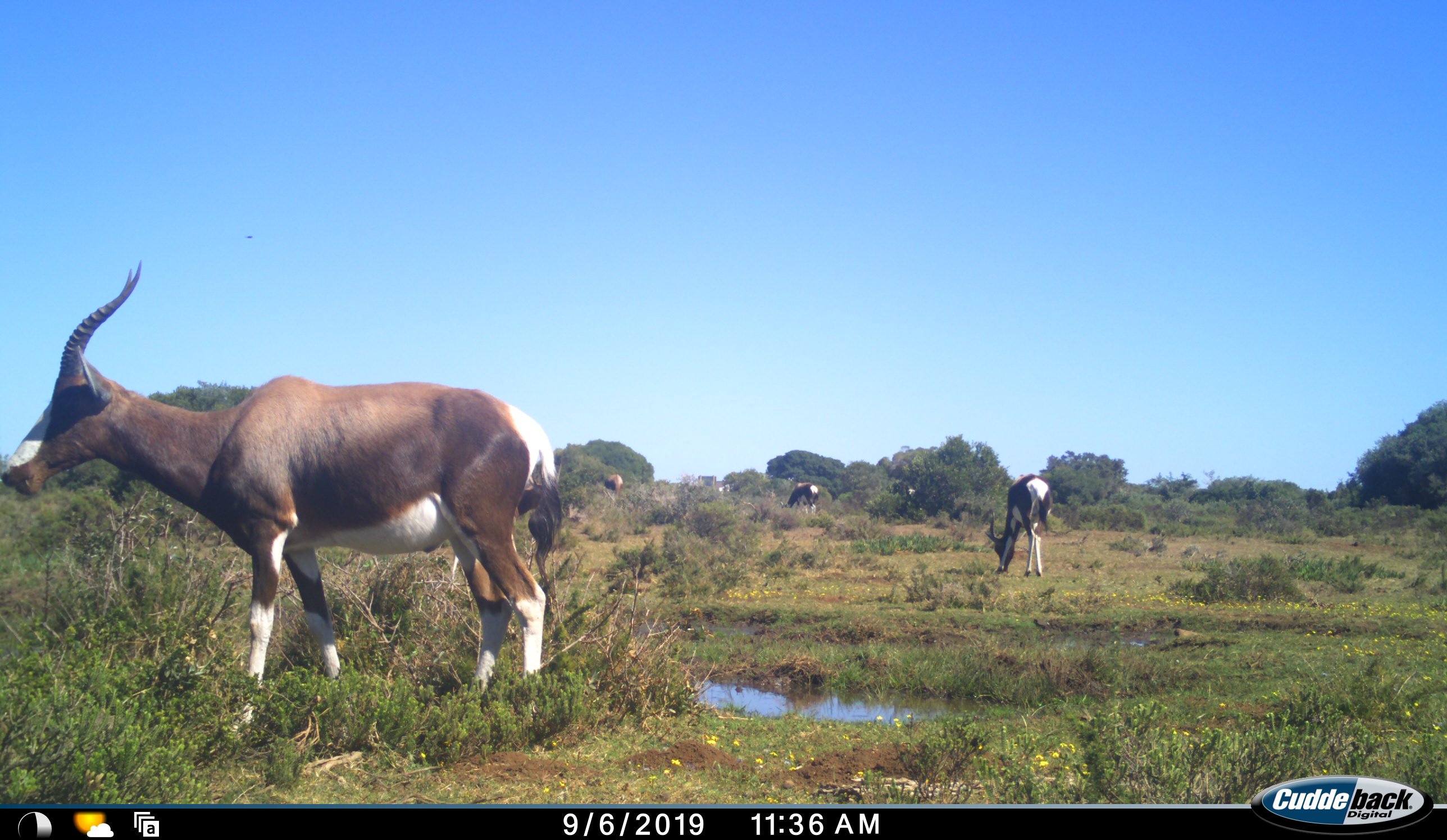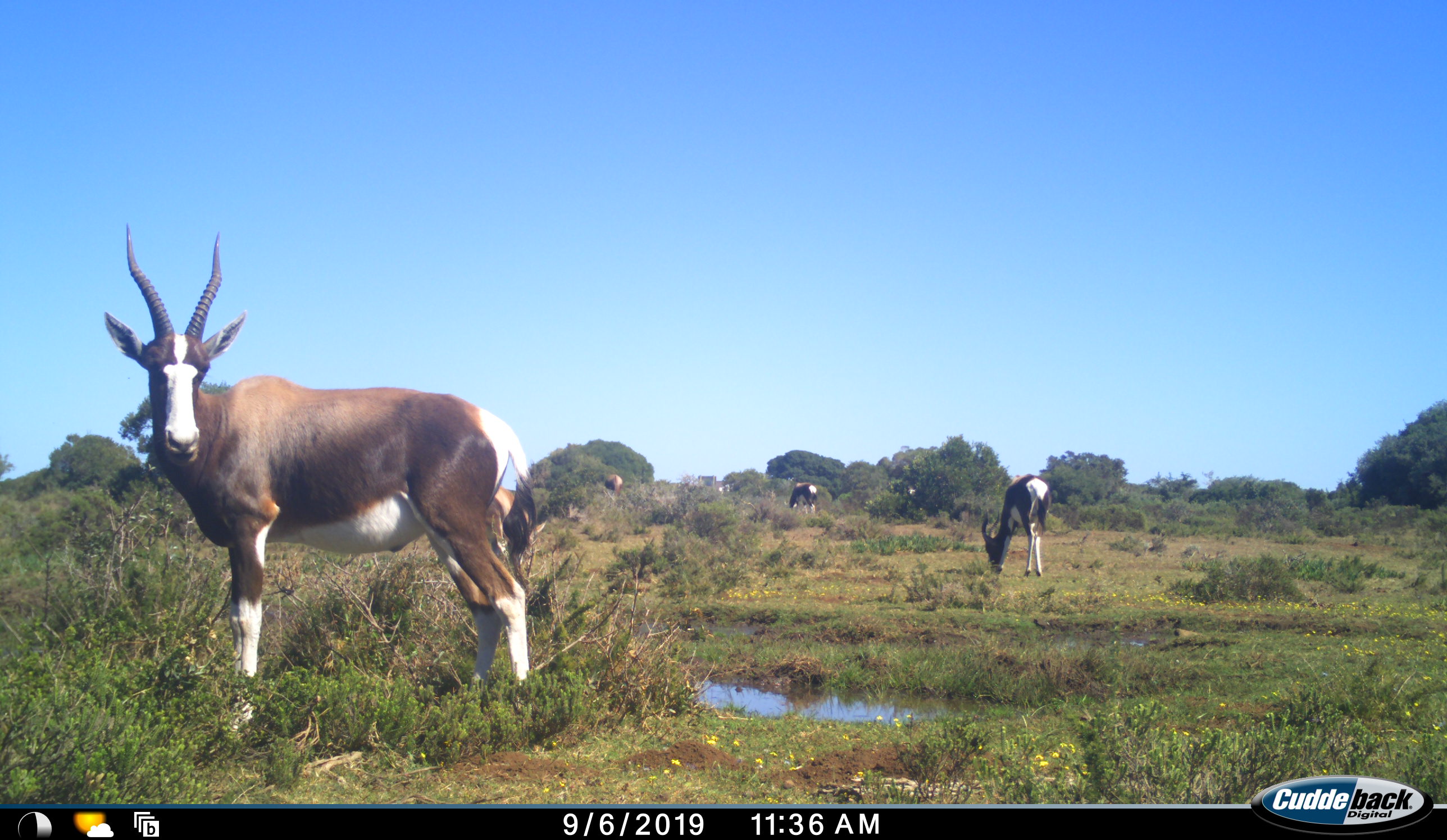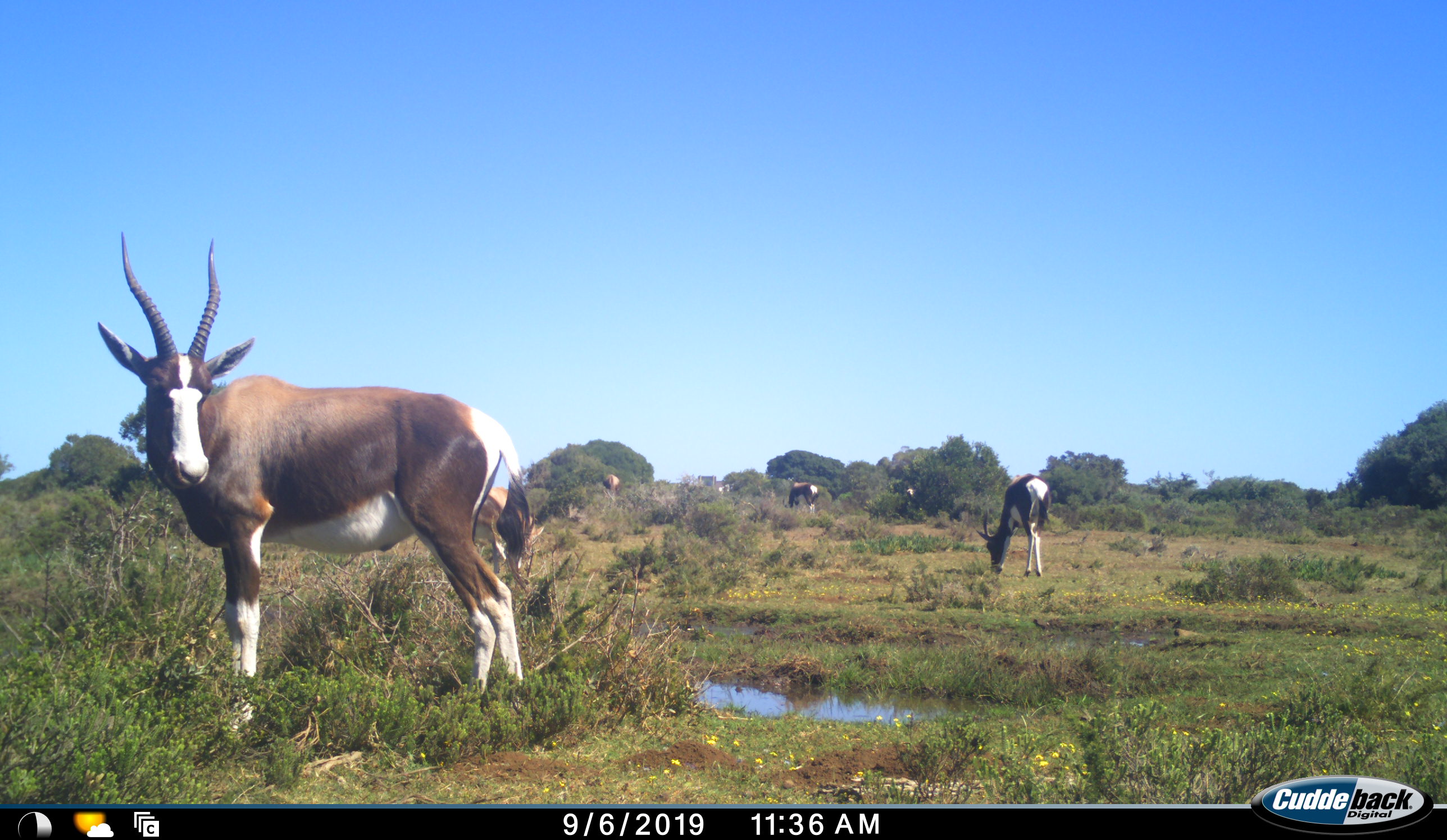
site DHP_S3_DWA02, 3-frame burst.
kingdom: Animalia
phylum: Chordata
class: Mammalia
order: Artiodactyla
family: Bovidae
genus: Damaliscus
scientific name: Damaliscus pygargus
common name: bontebok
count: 5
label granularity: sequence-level